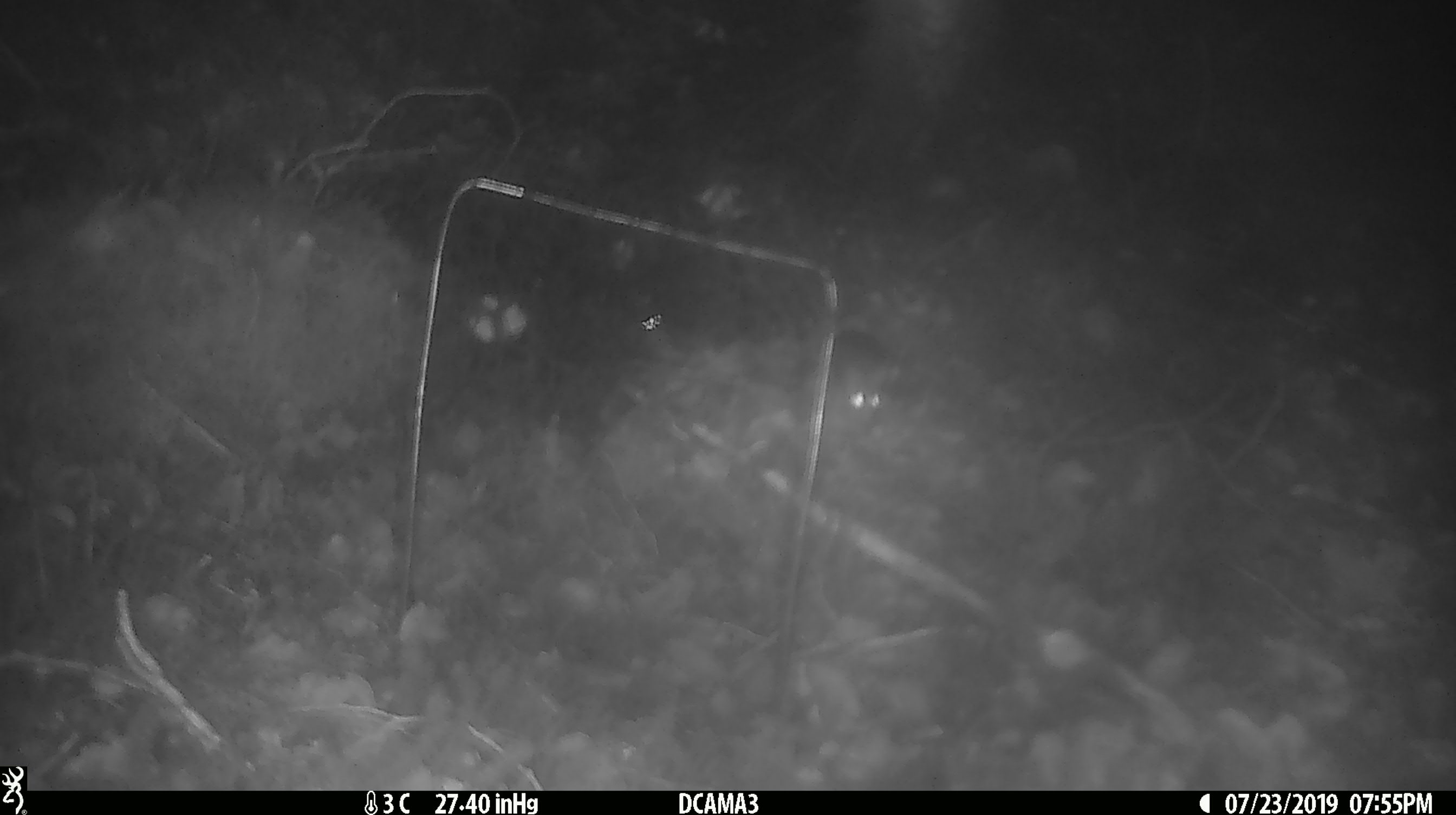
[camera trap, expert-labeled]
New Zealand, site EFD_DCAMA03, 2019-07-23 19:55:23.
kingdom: Animalia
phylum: Chordata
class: Mammalia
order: Rodentia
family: Muridae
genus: Mus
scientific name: Mus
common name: mouse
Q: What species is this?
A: Mouse (Mus).